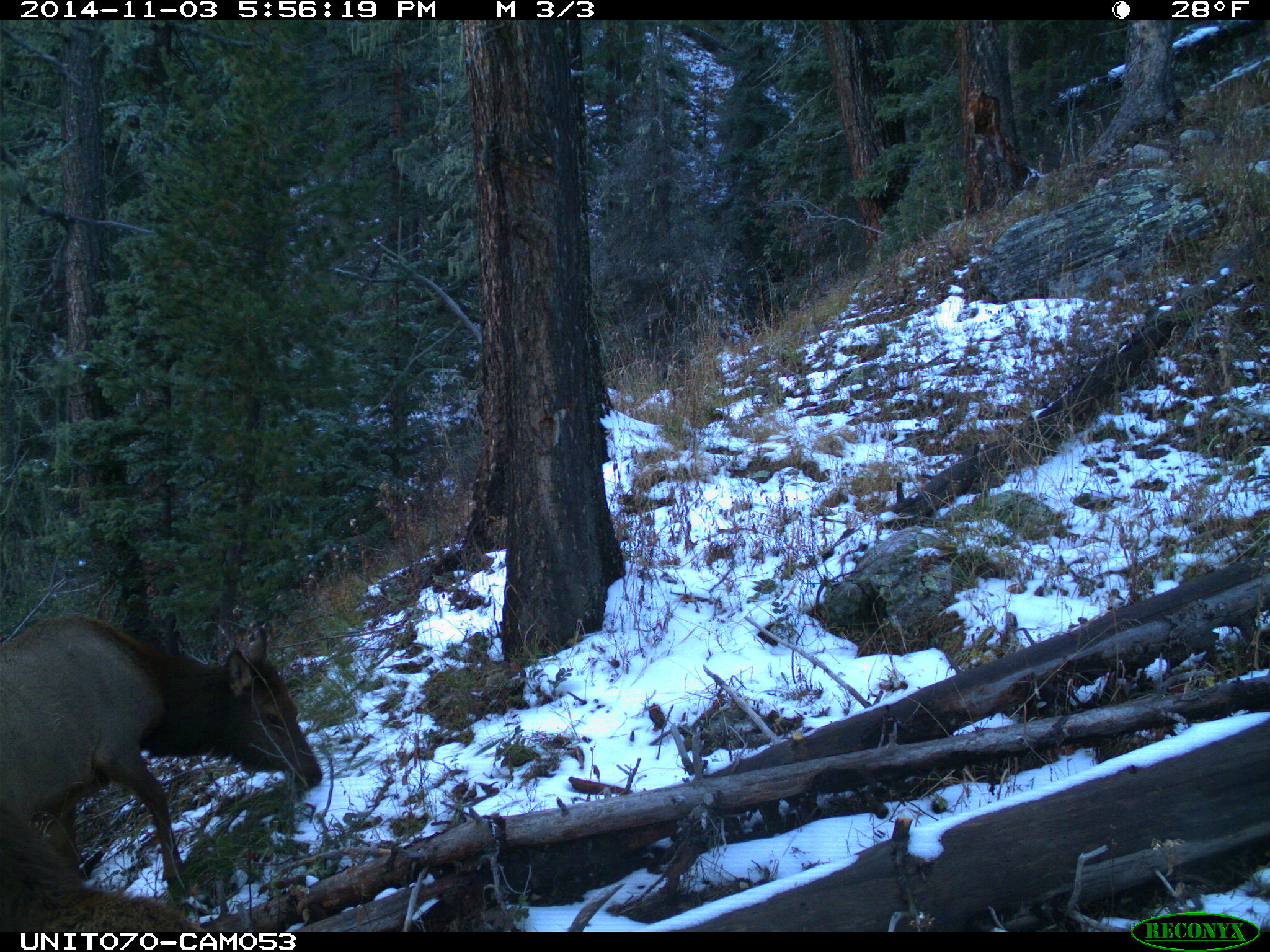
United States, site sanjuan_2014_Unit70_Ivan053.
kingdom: Animalia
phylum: Chordata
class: Mammalia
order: Artiodactyla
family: Cervidae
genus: Cervus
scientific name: Cervus elaphus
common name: red deer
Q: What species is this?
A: Cervus elaphus (red deer).